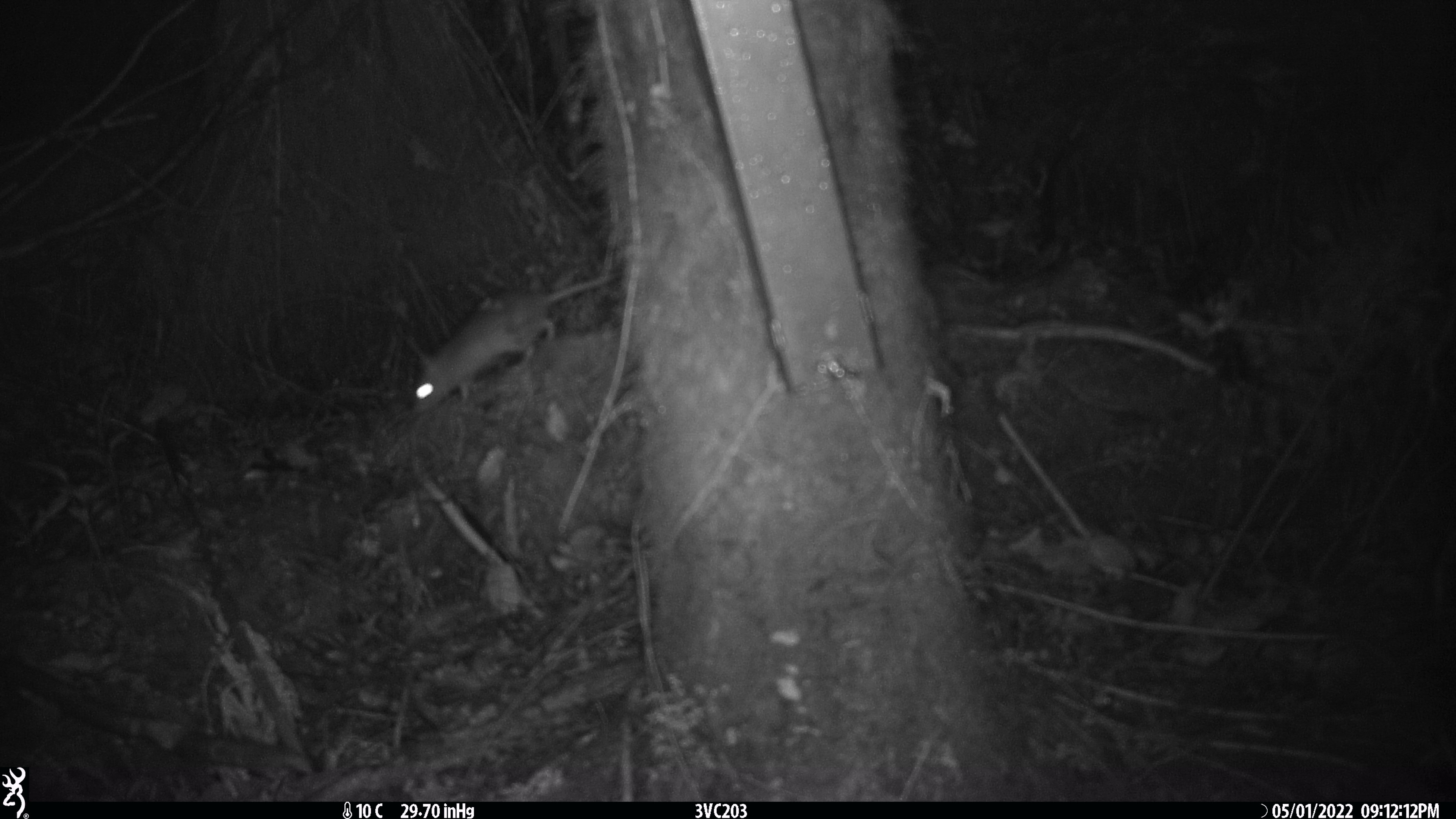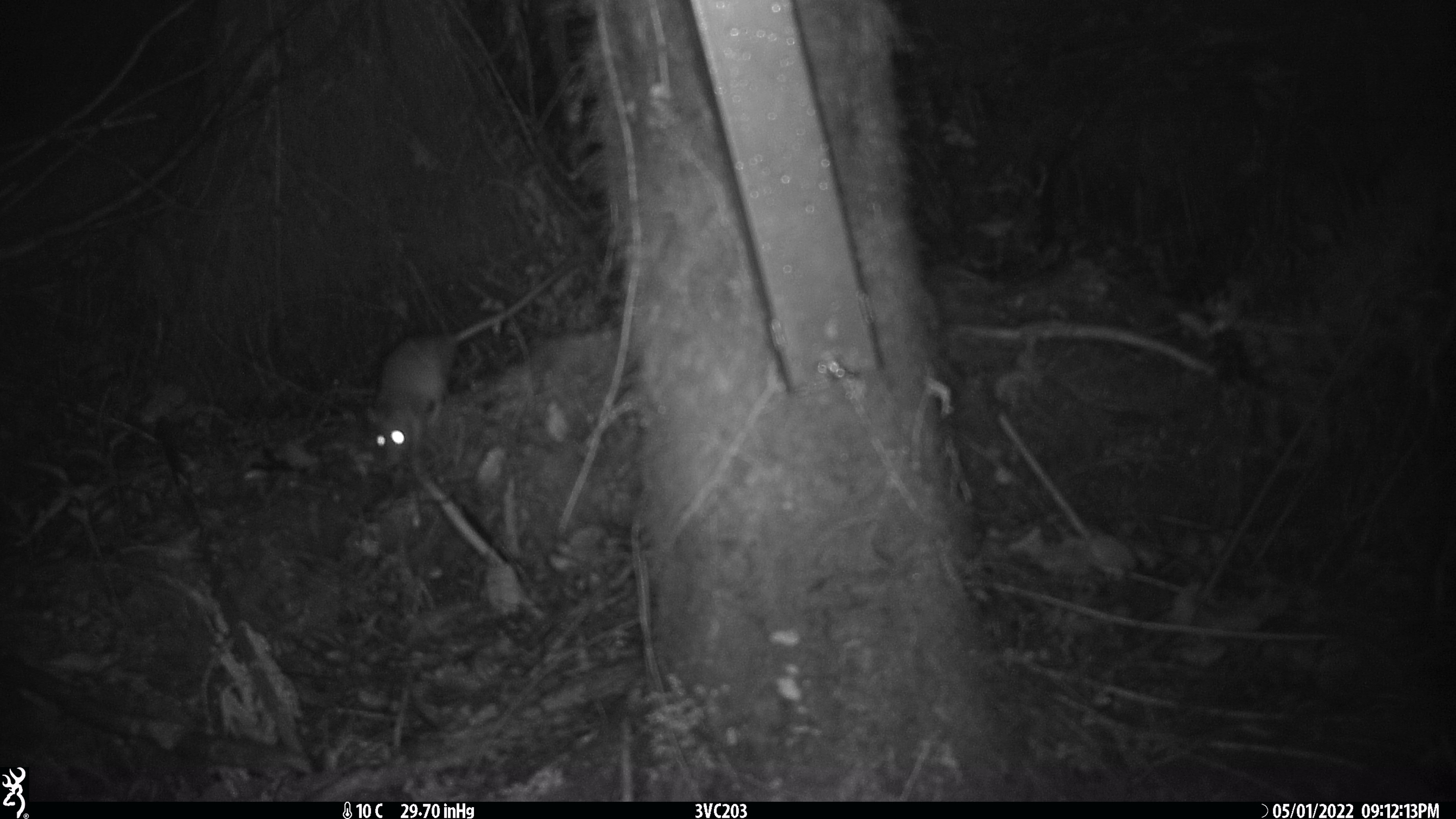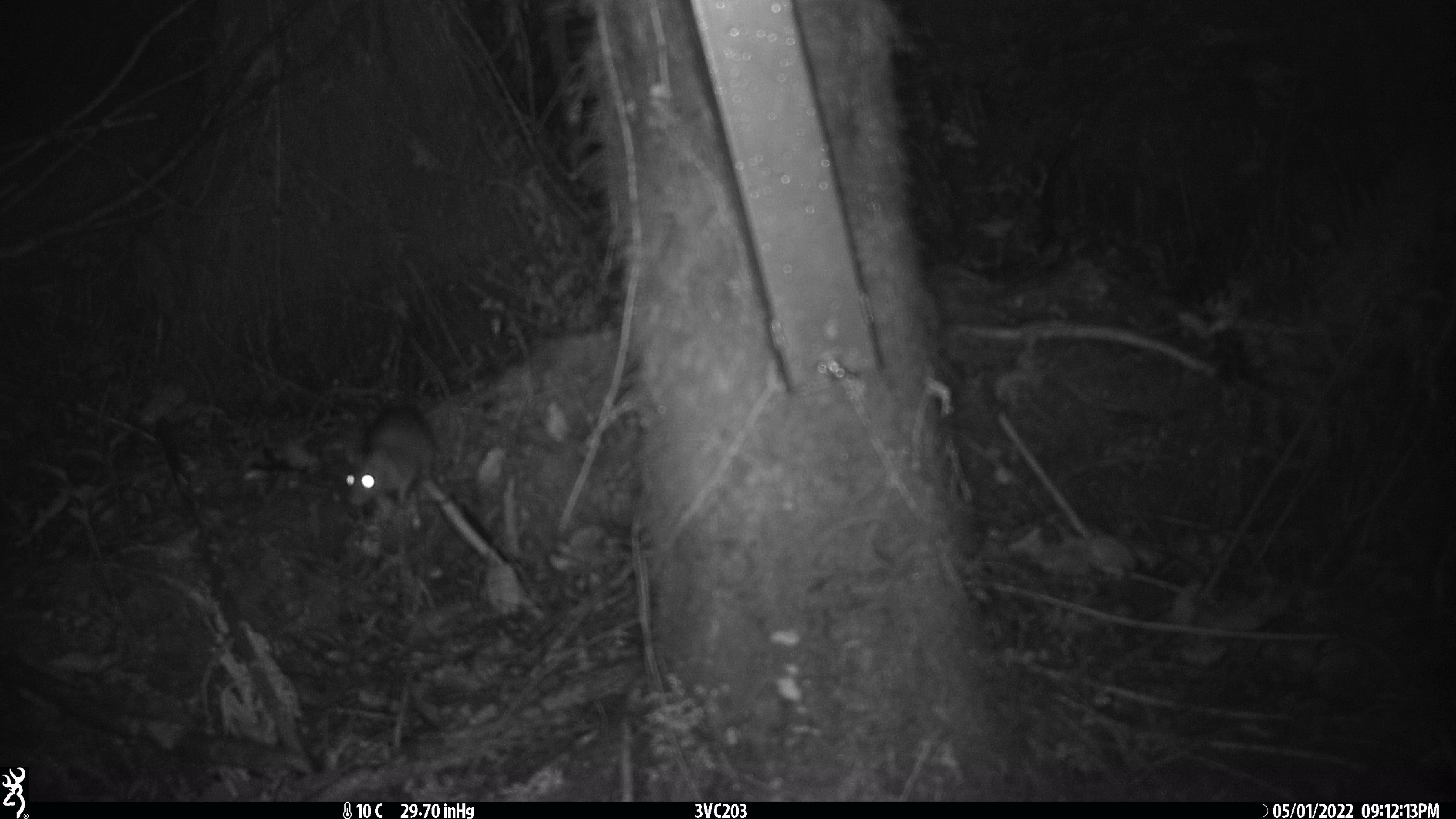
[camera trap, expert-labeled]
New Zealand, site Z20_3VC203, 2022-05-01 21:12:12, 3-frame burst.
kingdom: Animalia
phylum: Chordata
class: Mammalia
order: Rodentia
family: Muridae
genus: Rattus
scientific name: Rattus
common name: rat